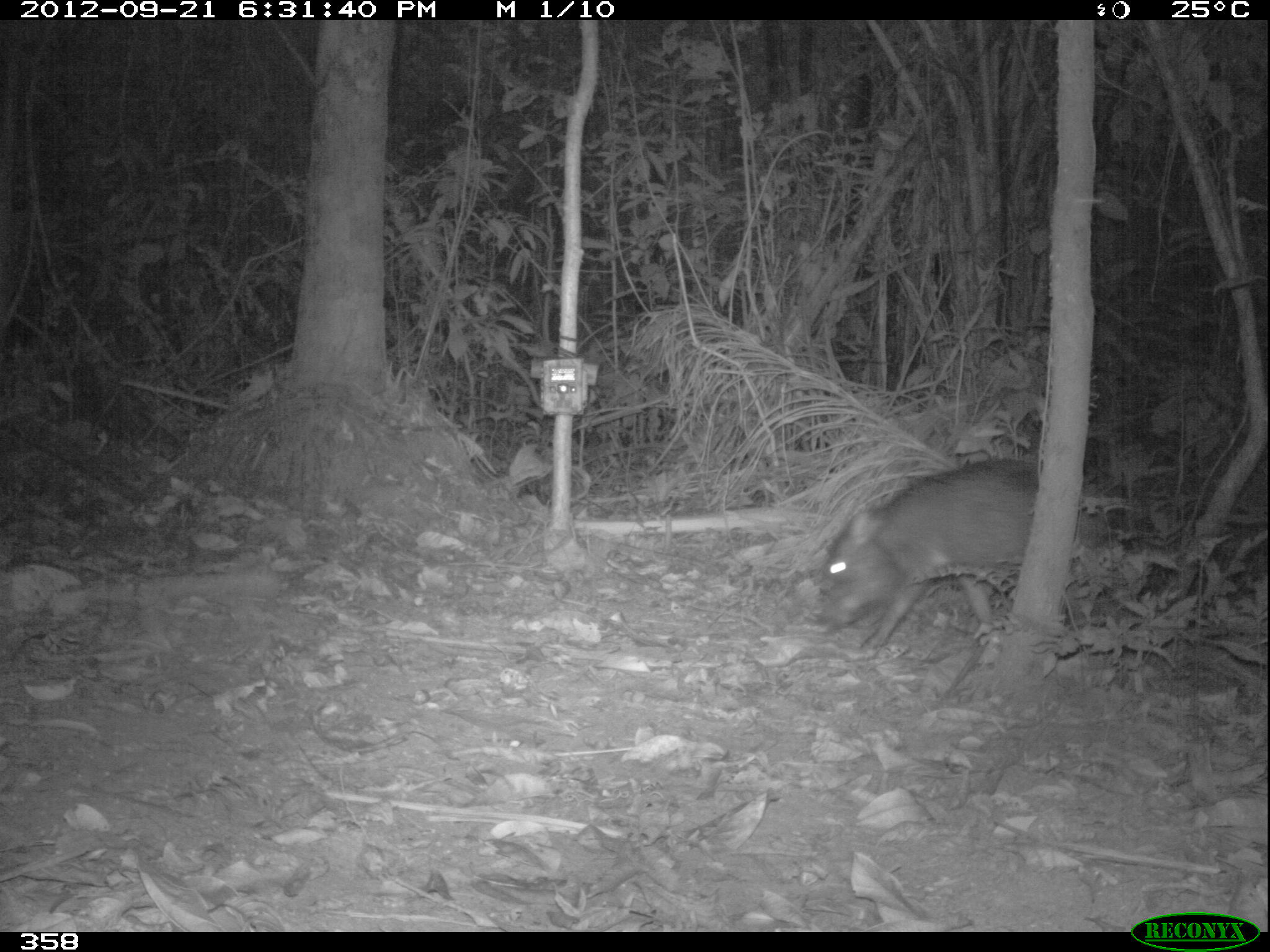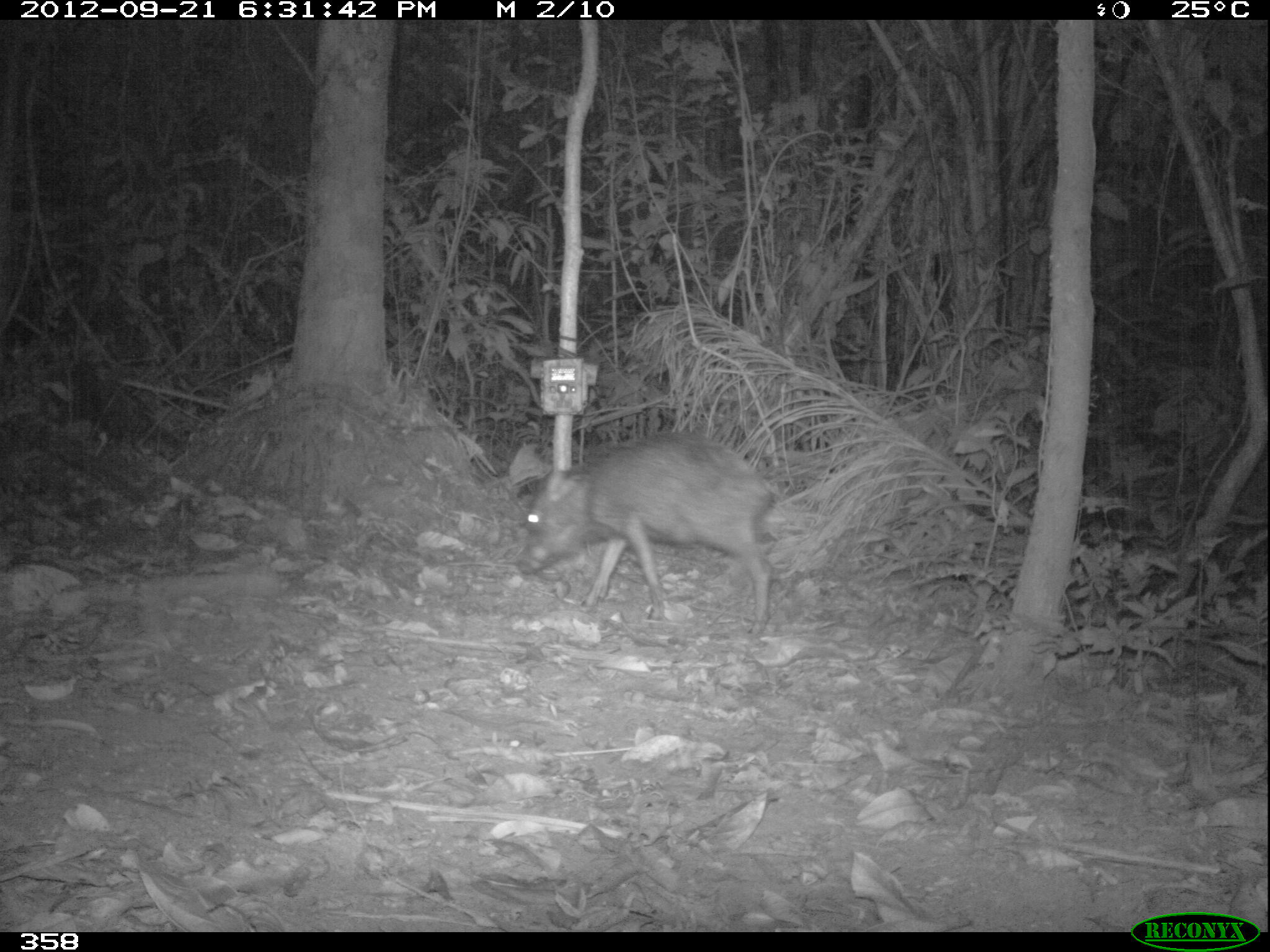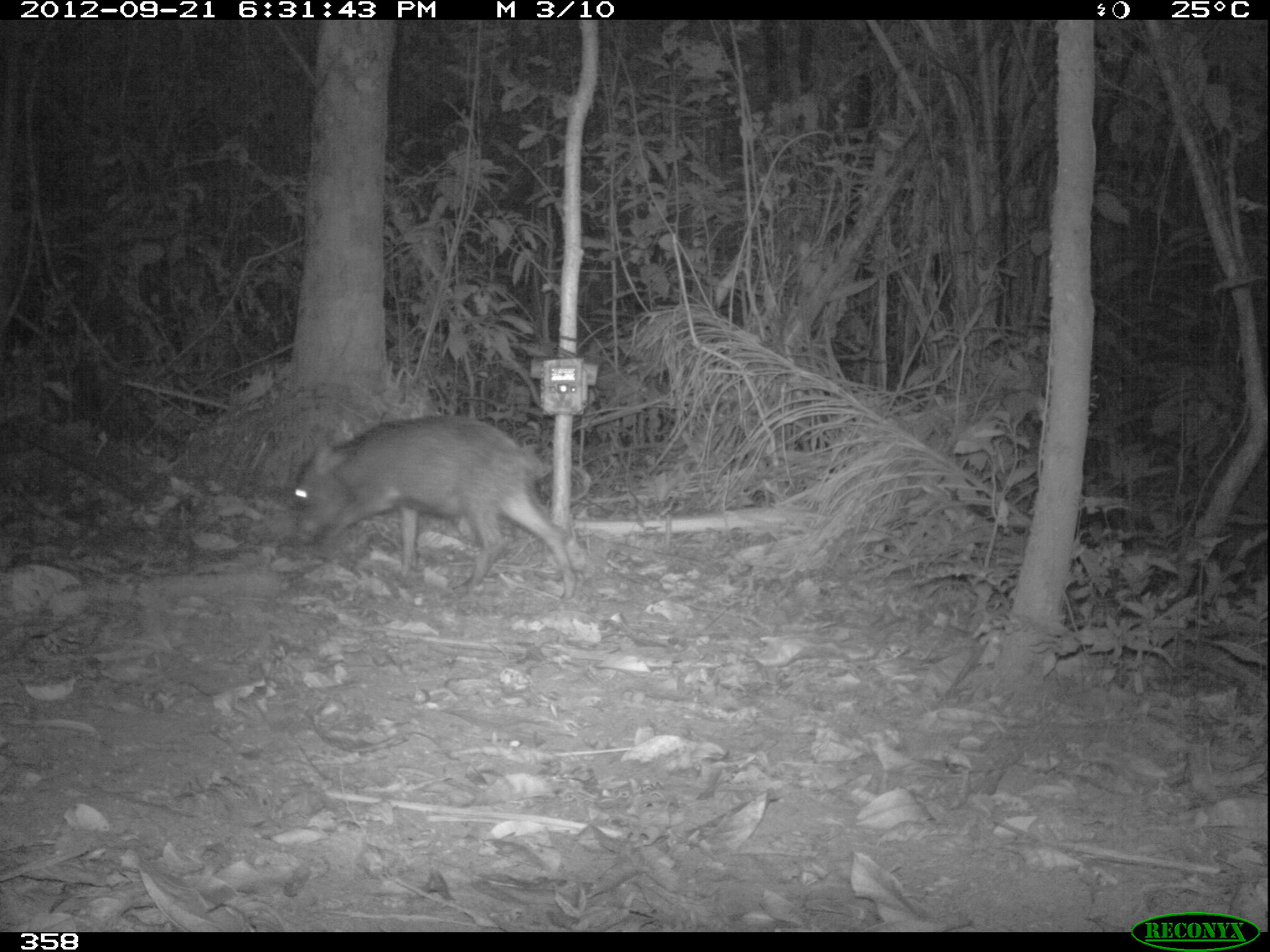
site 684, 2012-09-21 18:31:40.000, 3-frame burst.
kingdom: Animalia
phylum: Chordata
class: Mammalia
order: Artiodactyla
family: Tayassuidae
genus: Tayassu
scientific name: Tayassu pecari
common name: white-lipped peccary